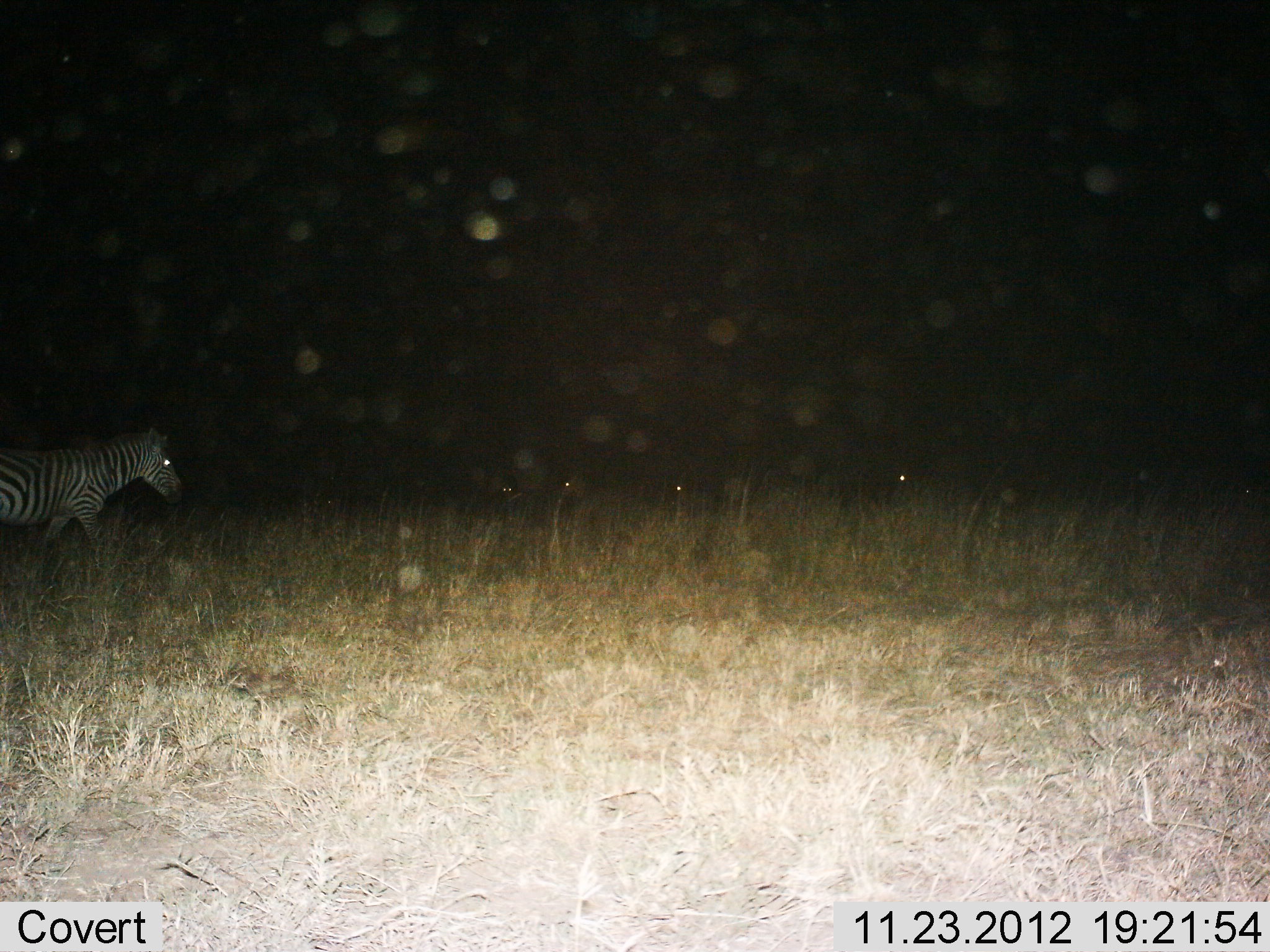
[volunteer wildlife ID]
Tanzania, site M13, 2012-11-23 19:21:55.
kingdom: Animalia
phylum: Chordata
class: Mammalia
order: Perissodactyla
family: Equidae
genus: Equus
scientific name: Equus quagga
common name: plains zebra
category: zebra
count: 1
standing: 21%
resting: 3%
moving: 91%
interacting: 0%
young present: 0%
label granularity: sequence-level